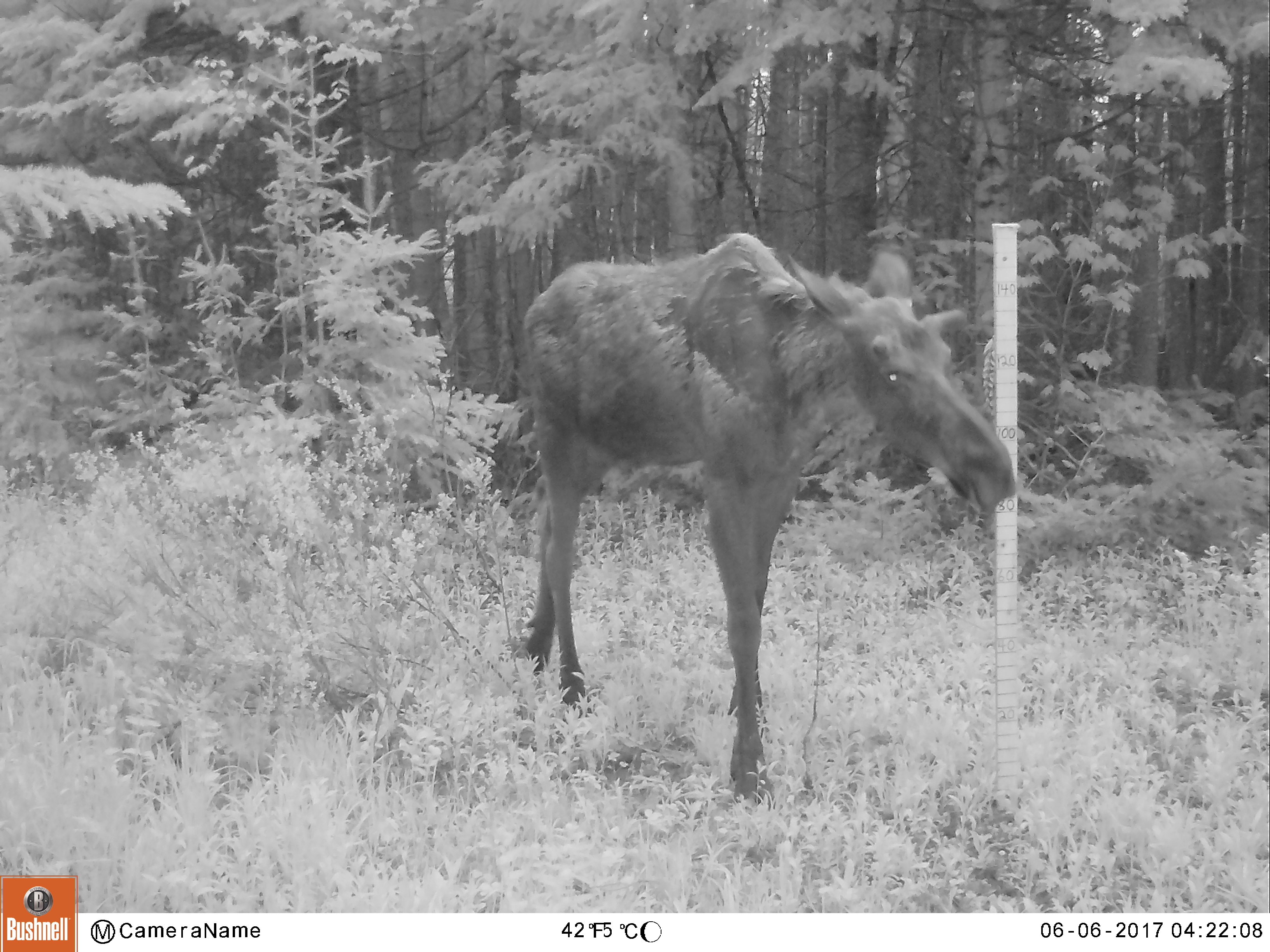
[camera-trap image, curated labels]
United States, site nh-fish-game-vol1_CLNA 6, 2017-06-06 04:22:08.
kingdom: Animalia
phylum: Chordata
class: Mammalia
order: Artiodactyla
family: Cervidae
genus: Alces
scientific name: Alces alces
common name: moose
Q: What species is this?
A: Moose (Alces alces).